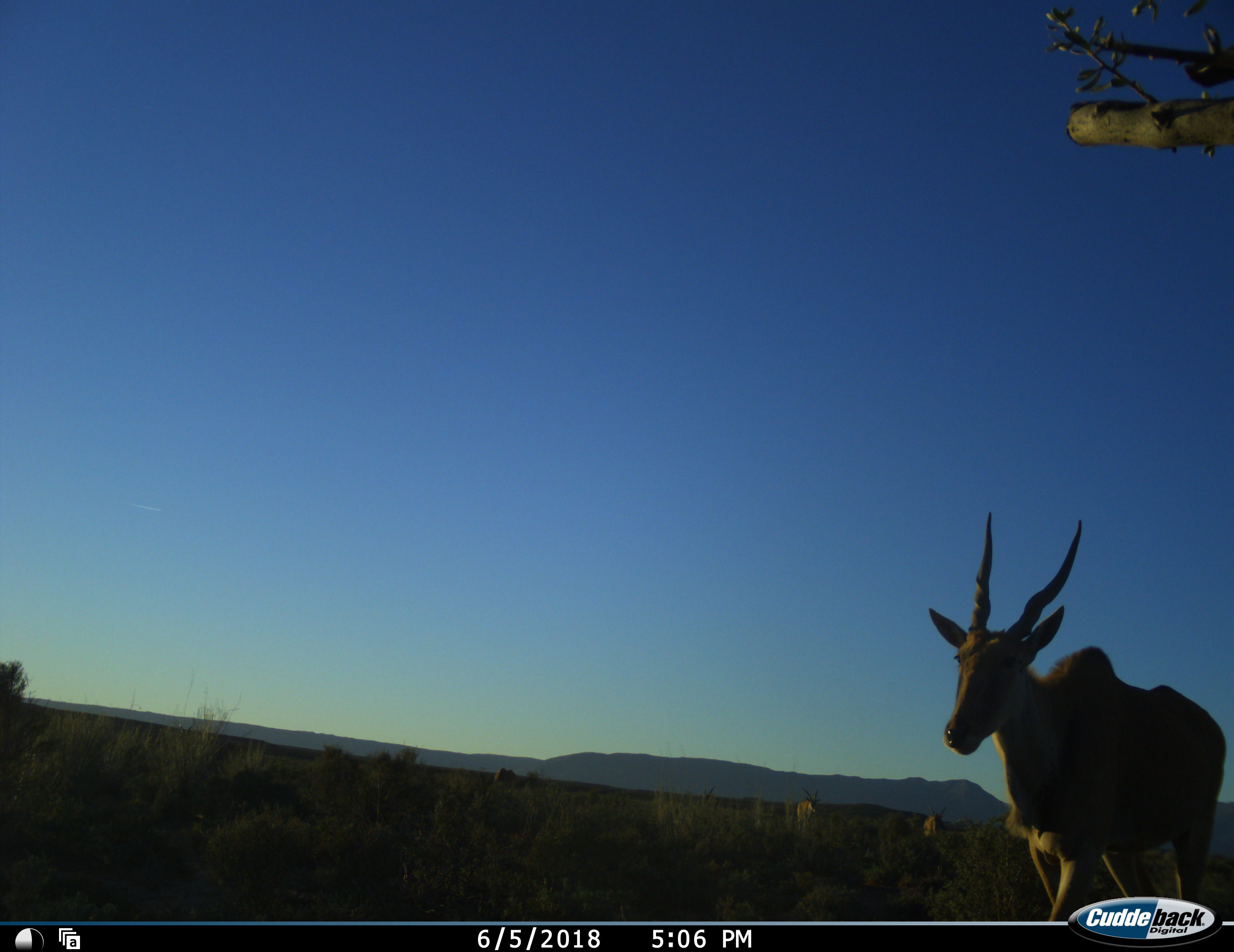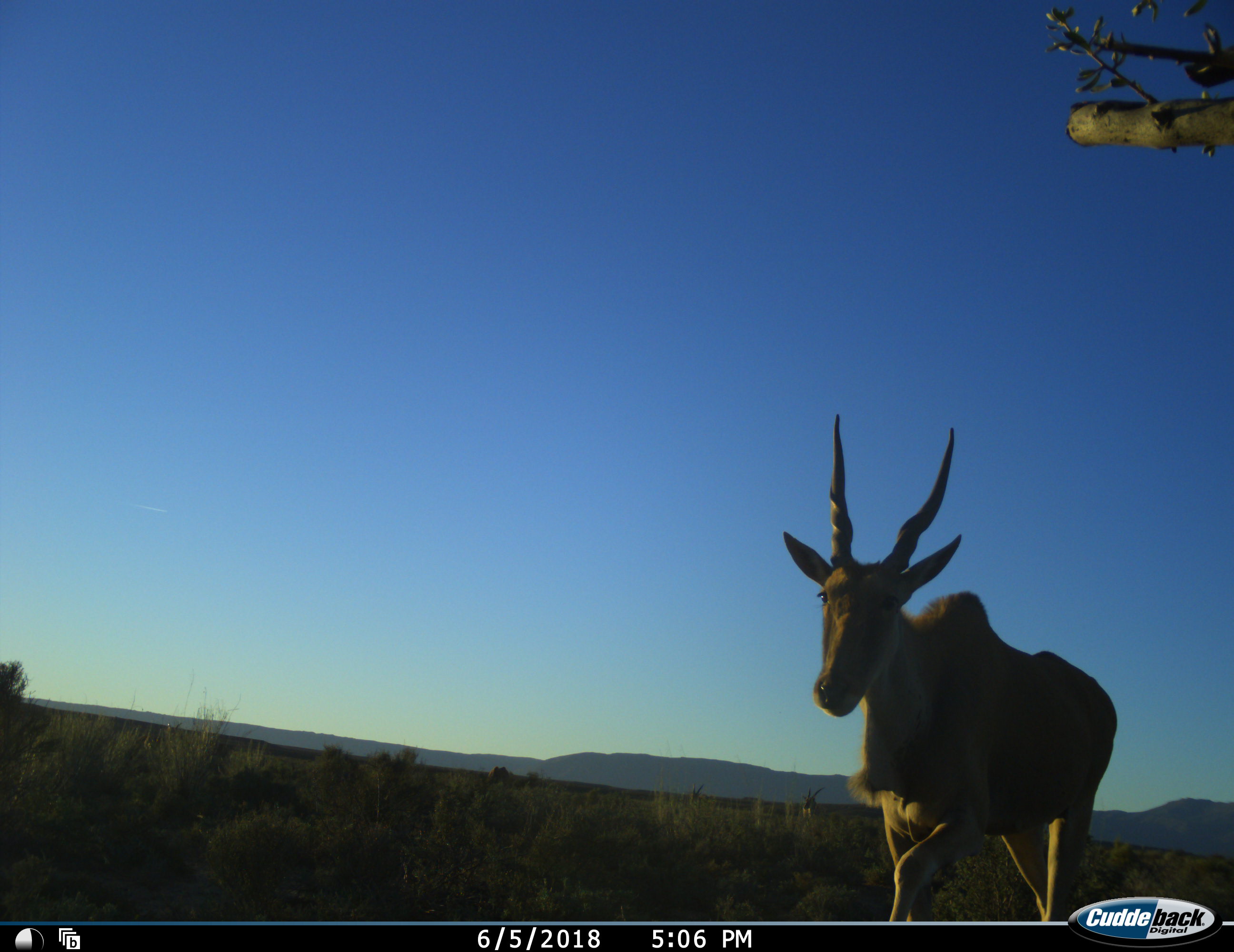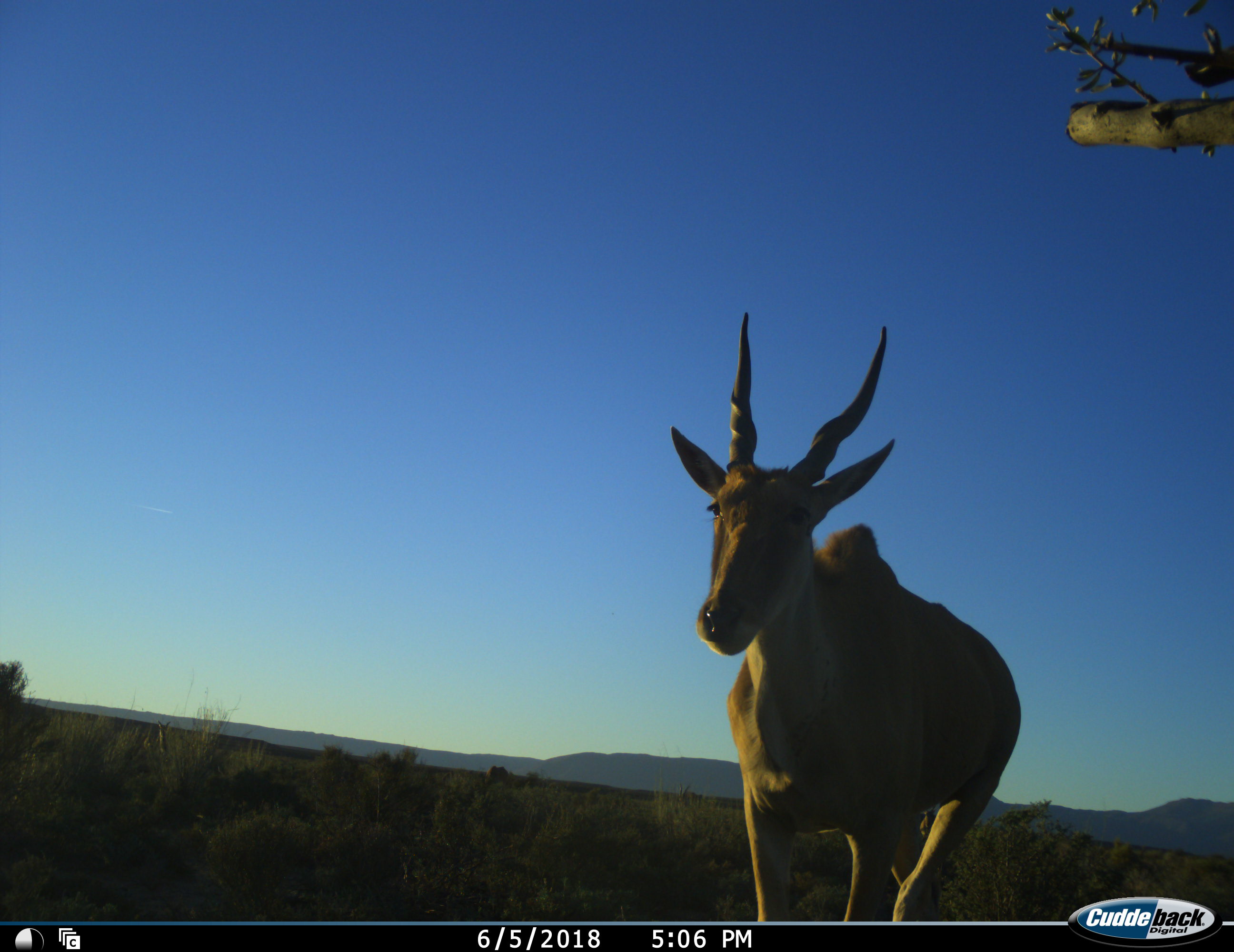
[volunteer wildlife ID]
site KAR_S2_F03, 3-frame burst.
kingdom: Animalia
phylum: Chordata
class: Mammalia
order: Artiodactyla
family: Bovidae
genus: Tragelaphus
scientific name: Tragelaphus oryx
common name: eland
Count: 4.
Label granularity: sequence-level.